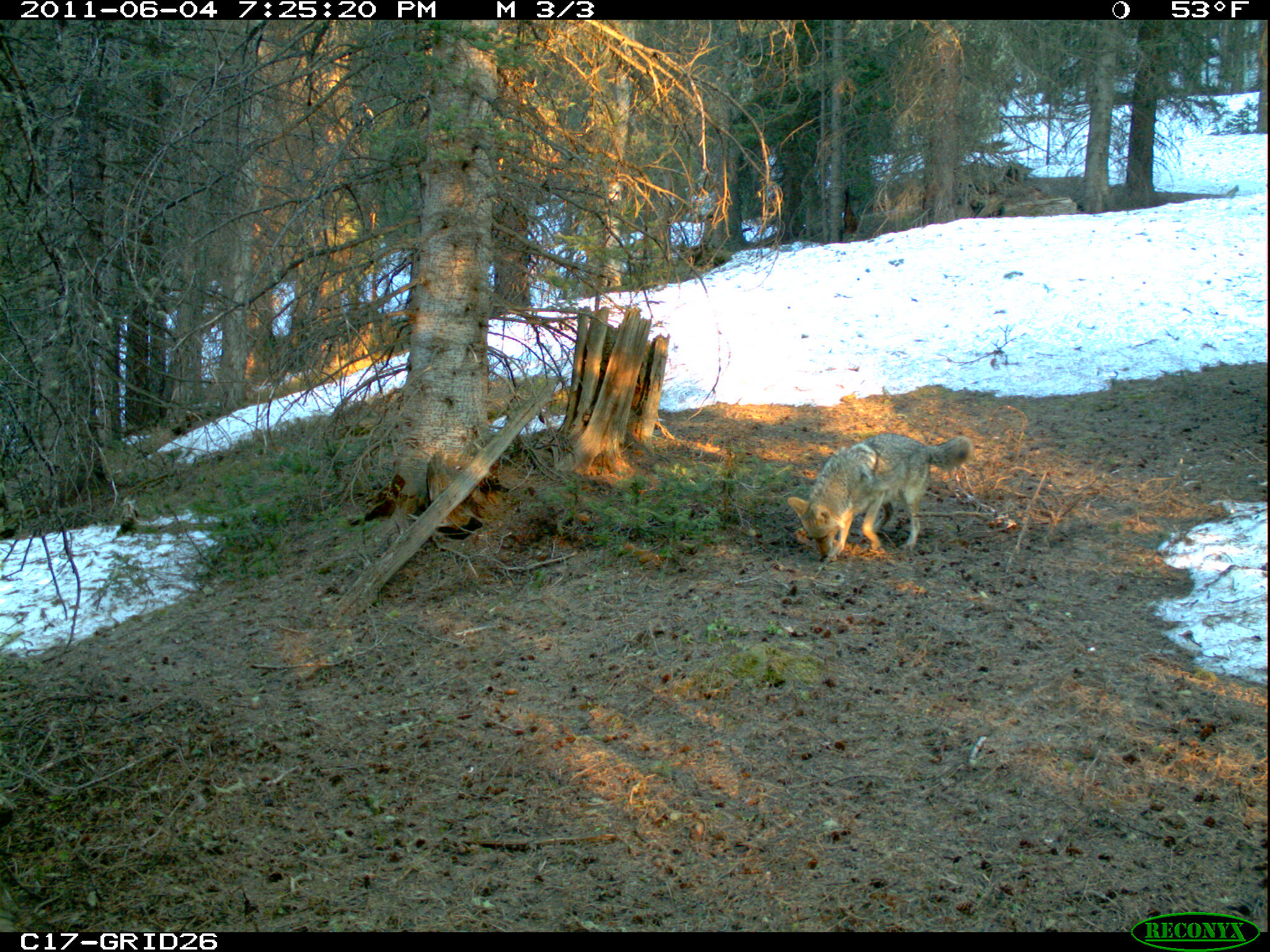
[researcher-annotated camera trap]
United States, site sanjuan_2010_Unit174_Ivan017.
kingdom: Animalia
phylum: Chordata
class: Mammalia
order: Carnivora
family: Canidae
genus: Canis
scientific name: Canis latrans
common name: coyote